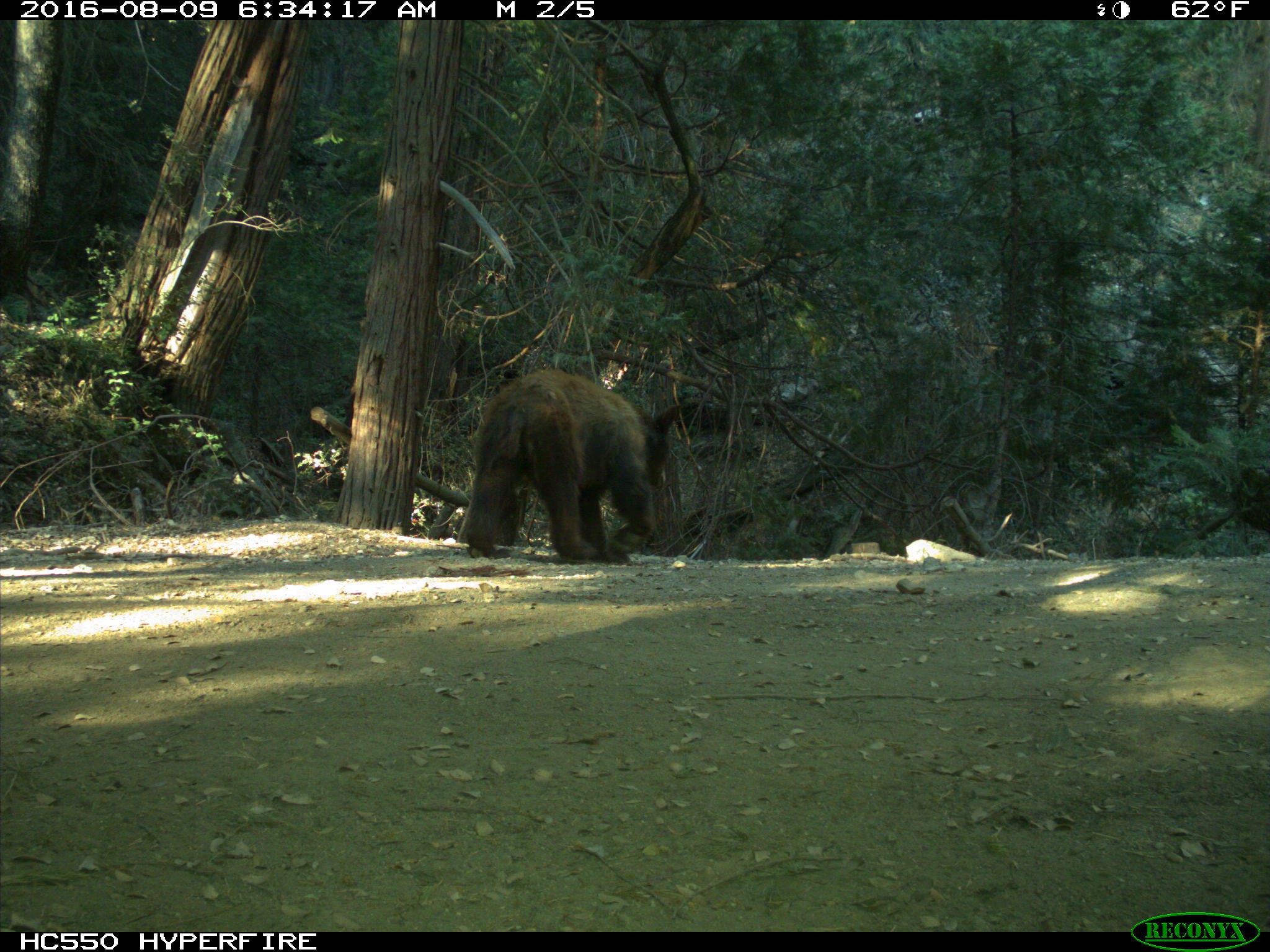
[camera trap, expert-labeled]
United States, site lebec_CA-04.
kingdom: Animalia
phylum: Chordata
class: Mammalia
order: Carnivora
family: Ursidae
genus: Ursus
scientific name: Ursus americanus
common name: american black bear